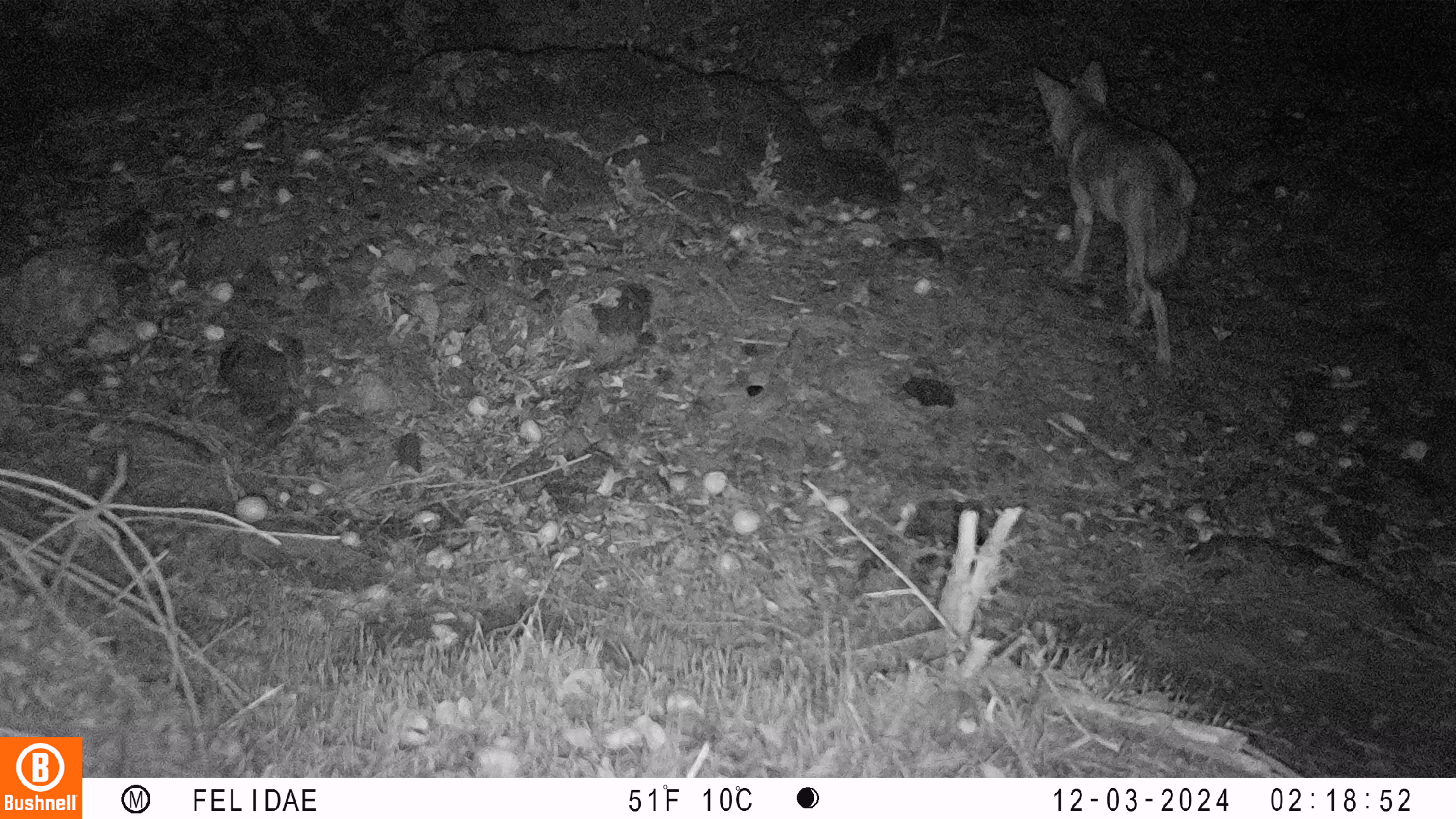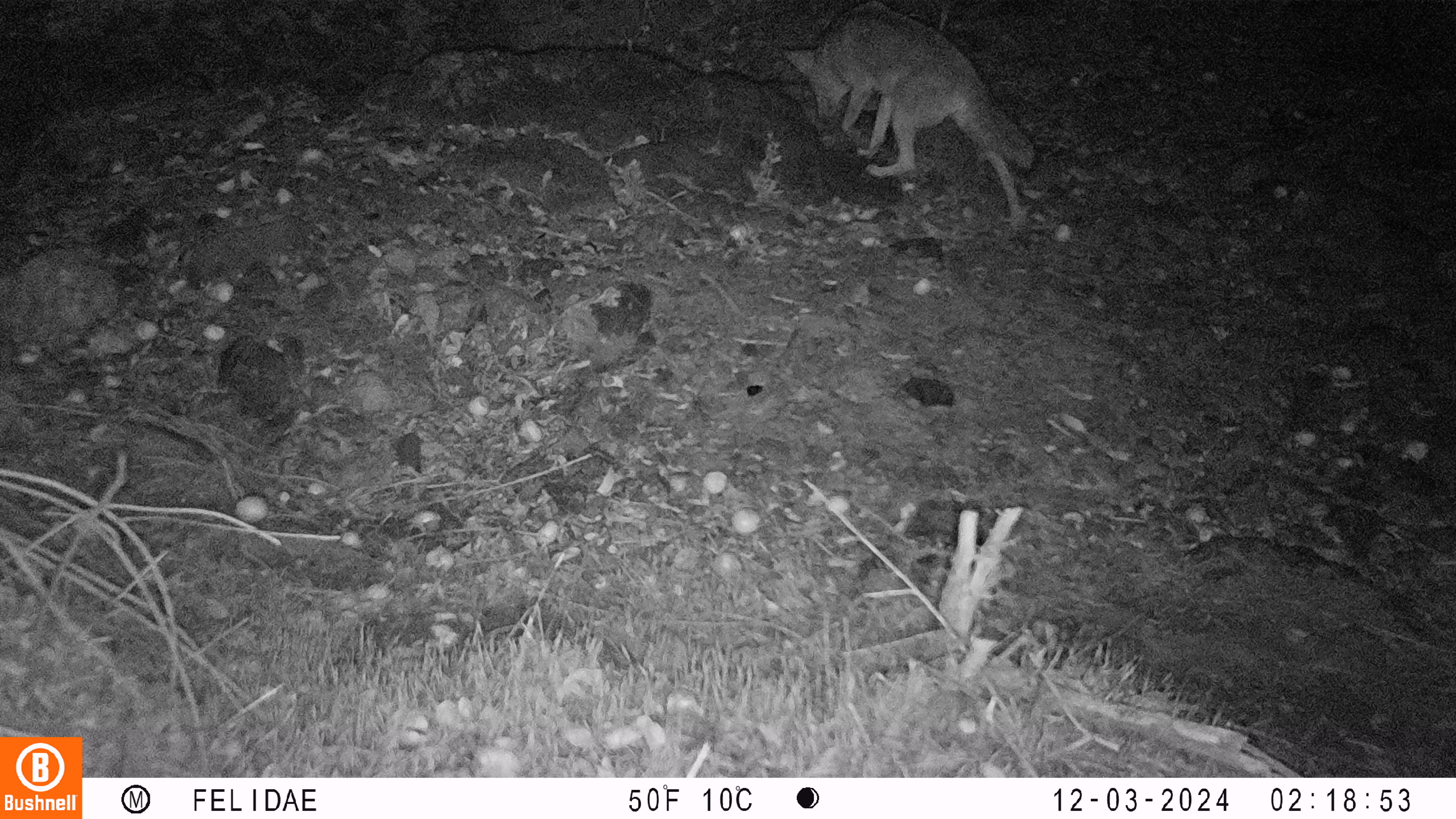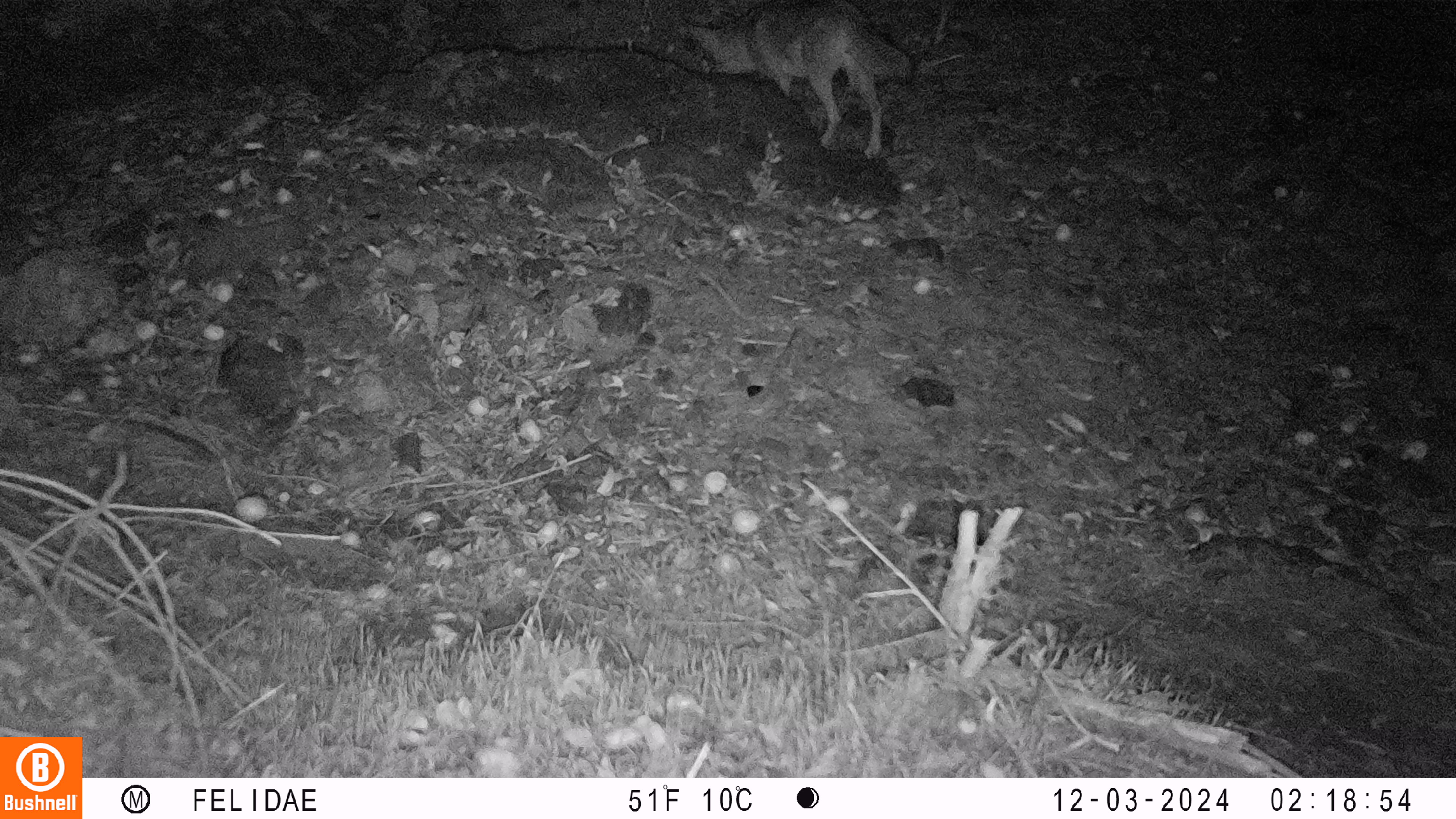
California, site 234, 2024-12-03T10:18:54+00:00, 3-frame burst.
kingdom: Animalia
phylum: Chordata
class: Mammalia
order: Carnivora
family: Canidae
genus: Canis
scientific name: Canis latrans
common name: coyote